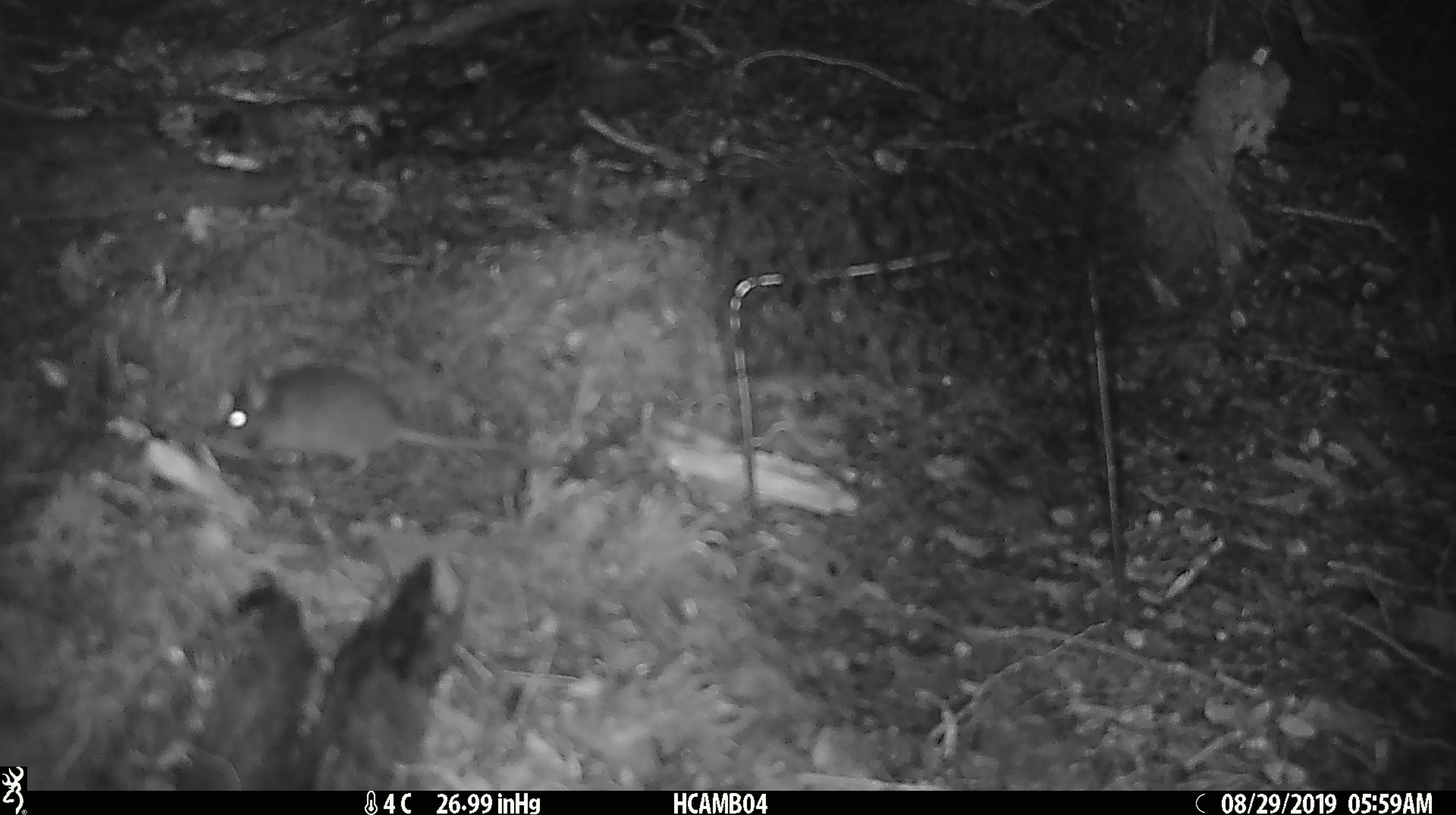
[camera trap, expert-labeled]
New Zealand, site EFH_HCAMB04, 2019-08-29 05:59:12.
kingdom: Animalia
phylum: Chordata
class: Mammalia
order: Rodentia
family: Muridae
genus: Mus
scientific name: Mus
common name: mouse